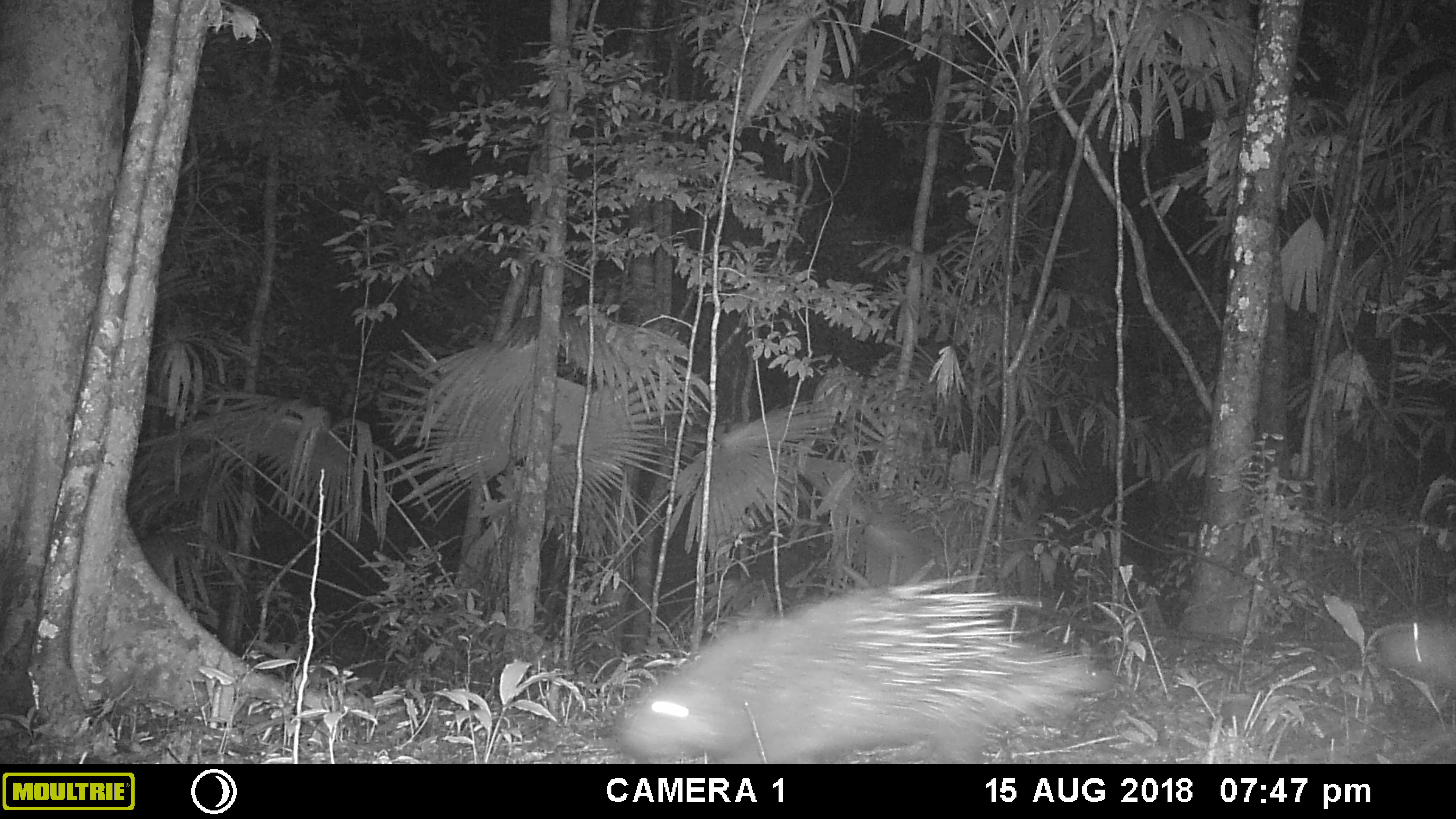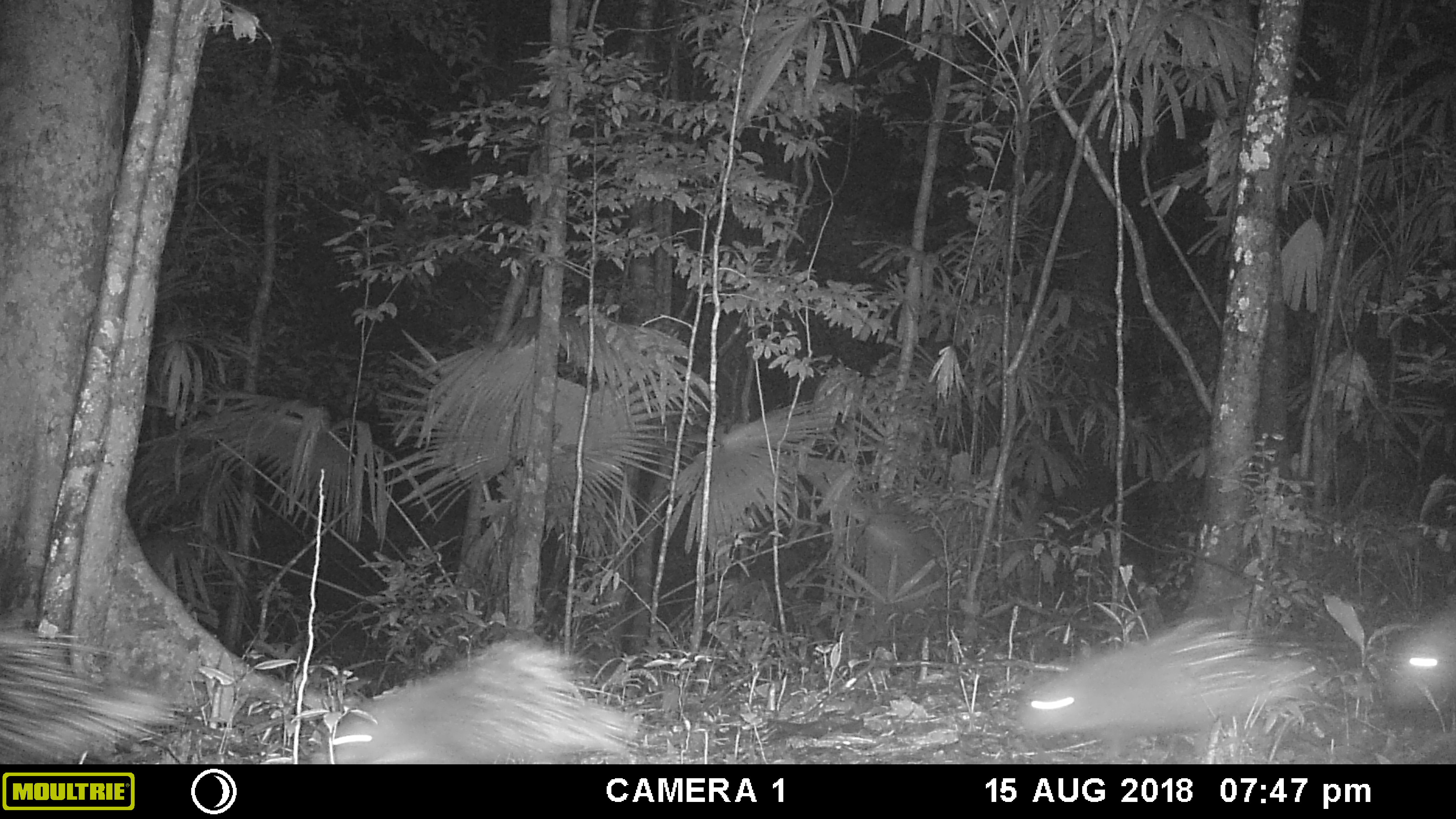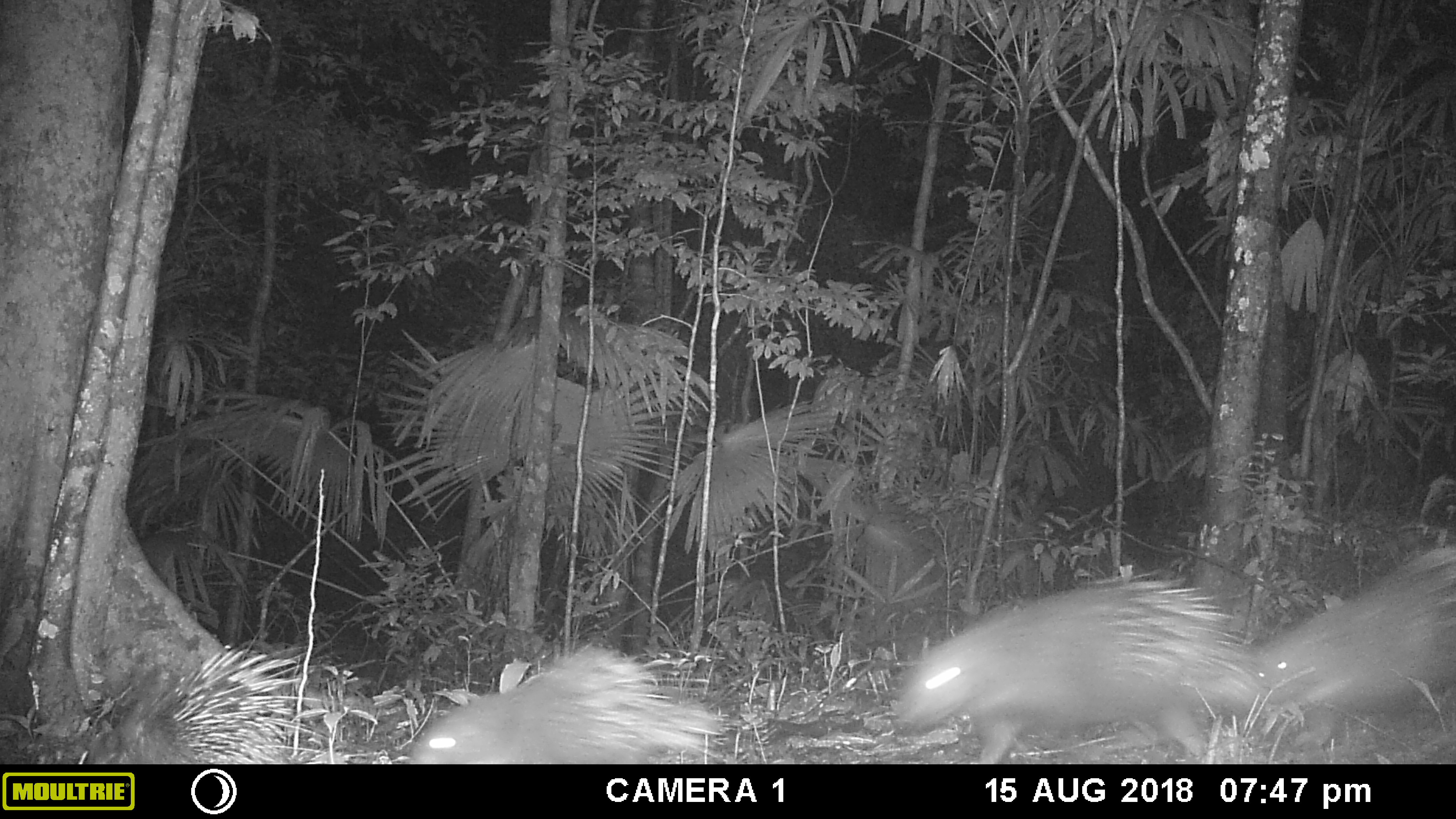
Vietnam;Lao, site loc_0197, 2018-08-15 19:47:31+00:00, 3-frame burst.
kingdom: Animalia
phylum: Chordata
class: Mammalia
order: Rodentia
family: Hystricidae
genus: Hystrix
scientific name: Hystrix brachyura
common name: malayan porcupine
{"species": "malayan porcupine (Hystrix brachyura)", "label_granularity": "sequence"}